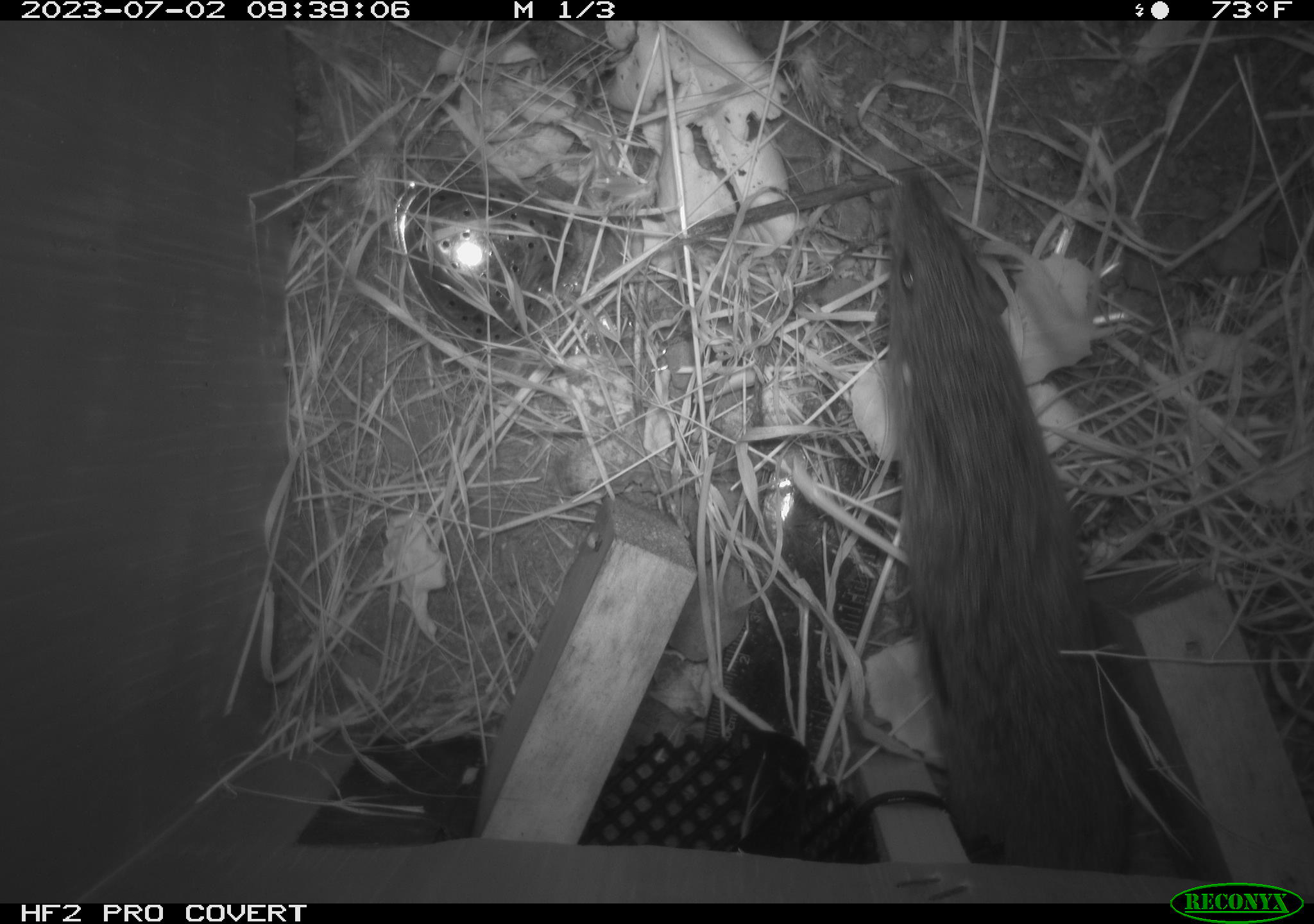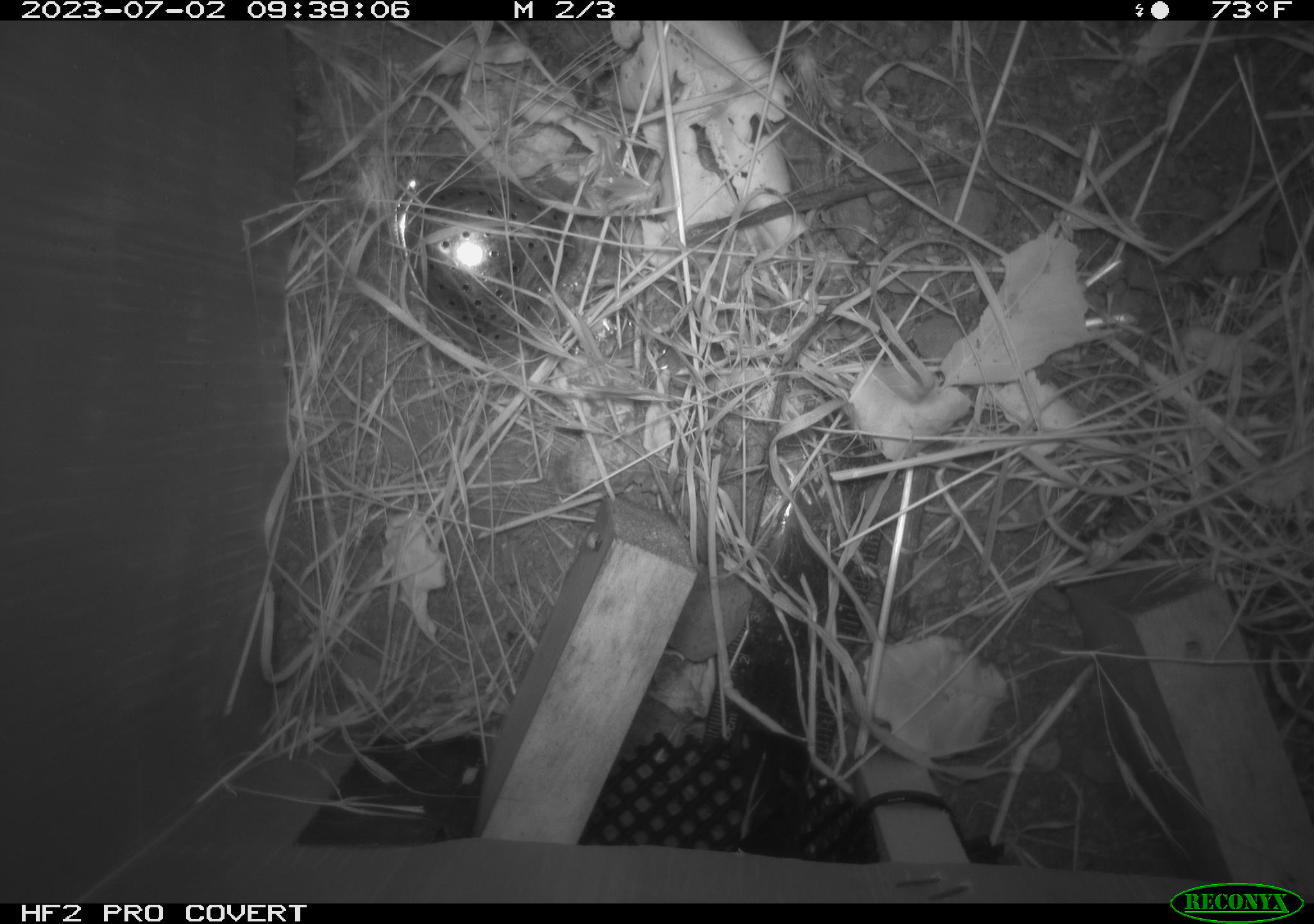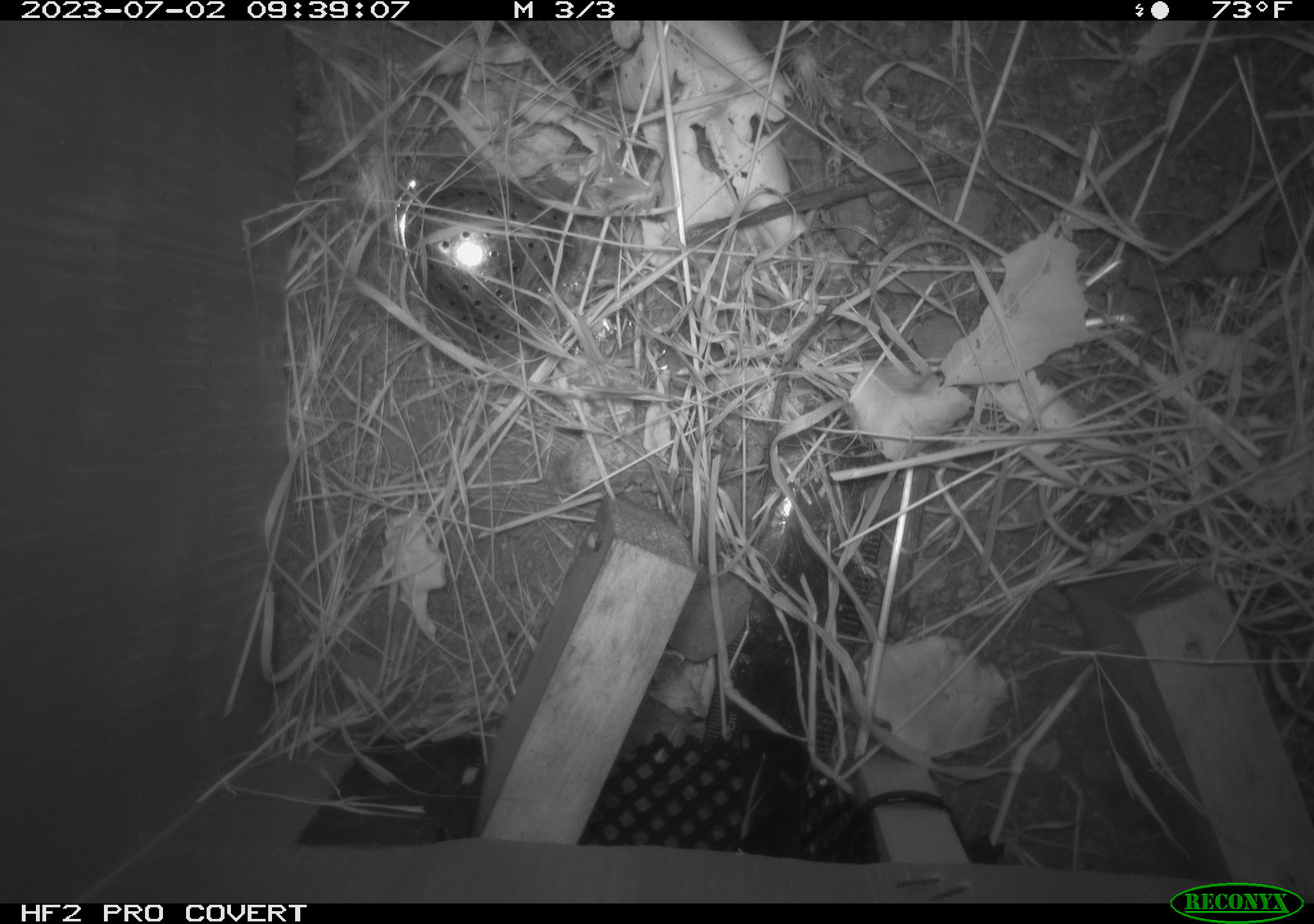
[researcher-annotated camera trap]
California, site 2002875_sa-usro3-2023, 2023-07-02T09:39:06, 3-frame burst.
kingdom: Animalia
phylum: Chordata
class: Mammalia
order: Rodentia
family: Cricetidae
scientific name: Arvicolinae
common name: voles, lemmings, and muskrats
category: arvicolinae subfamily